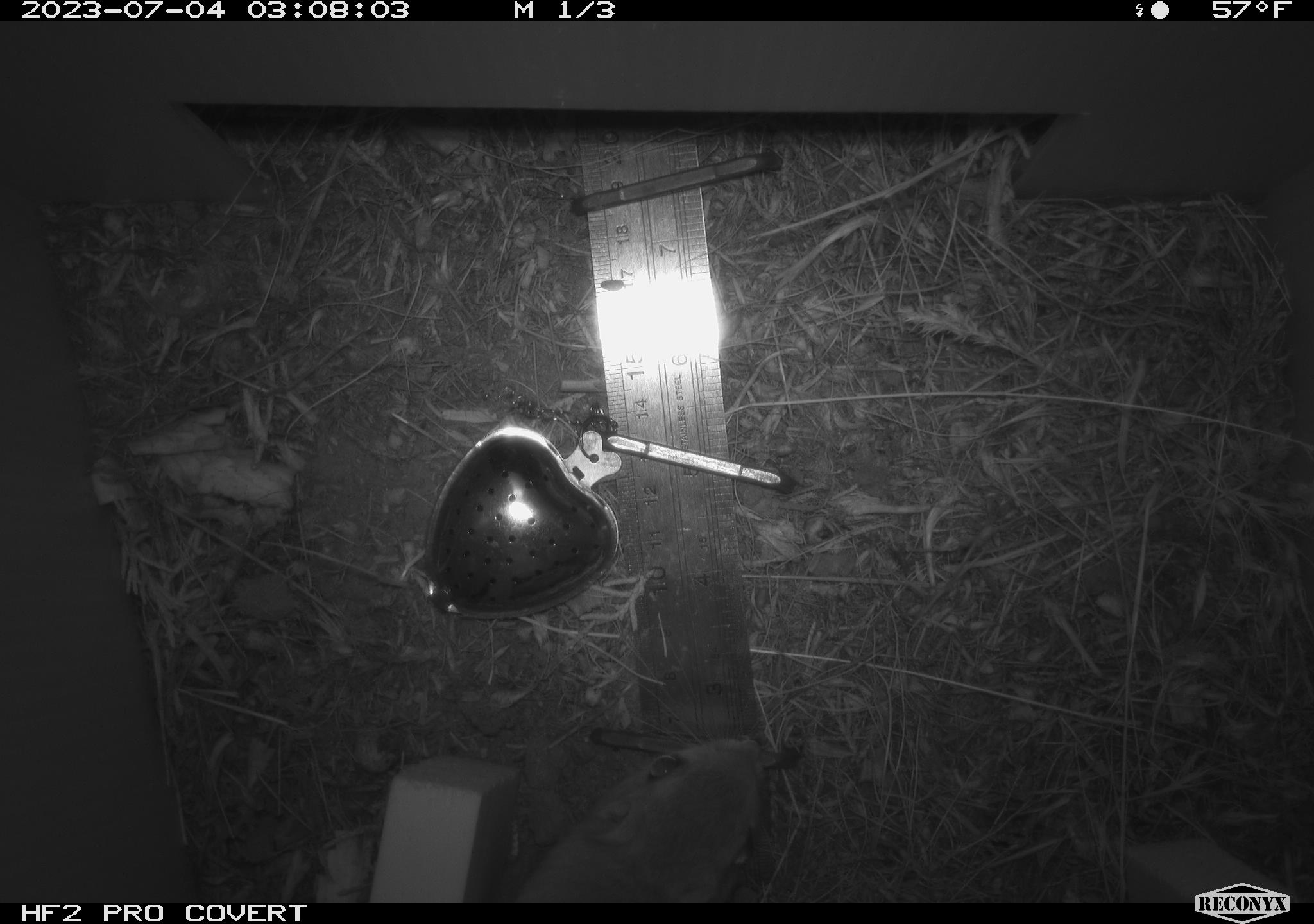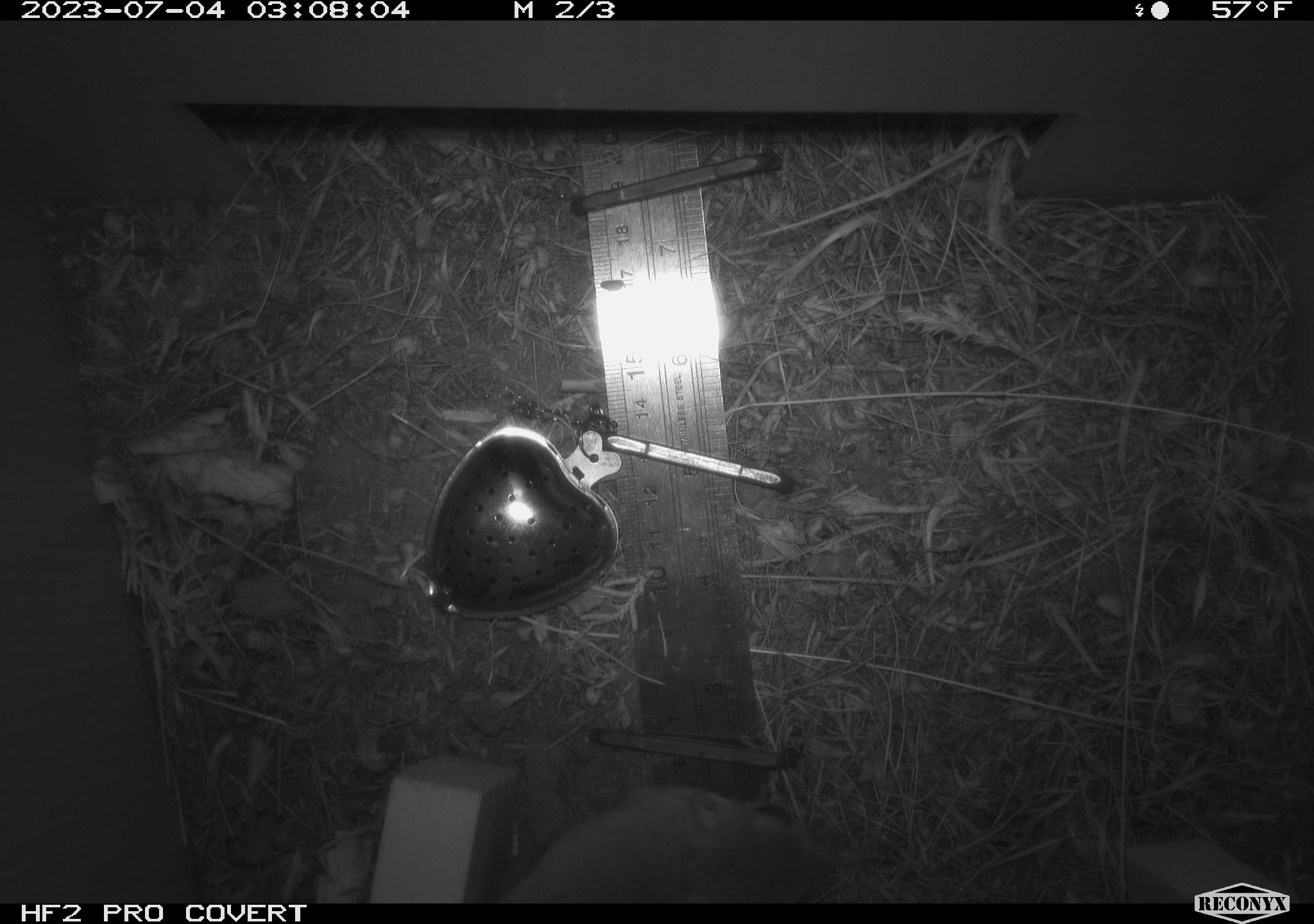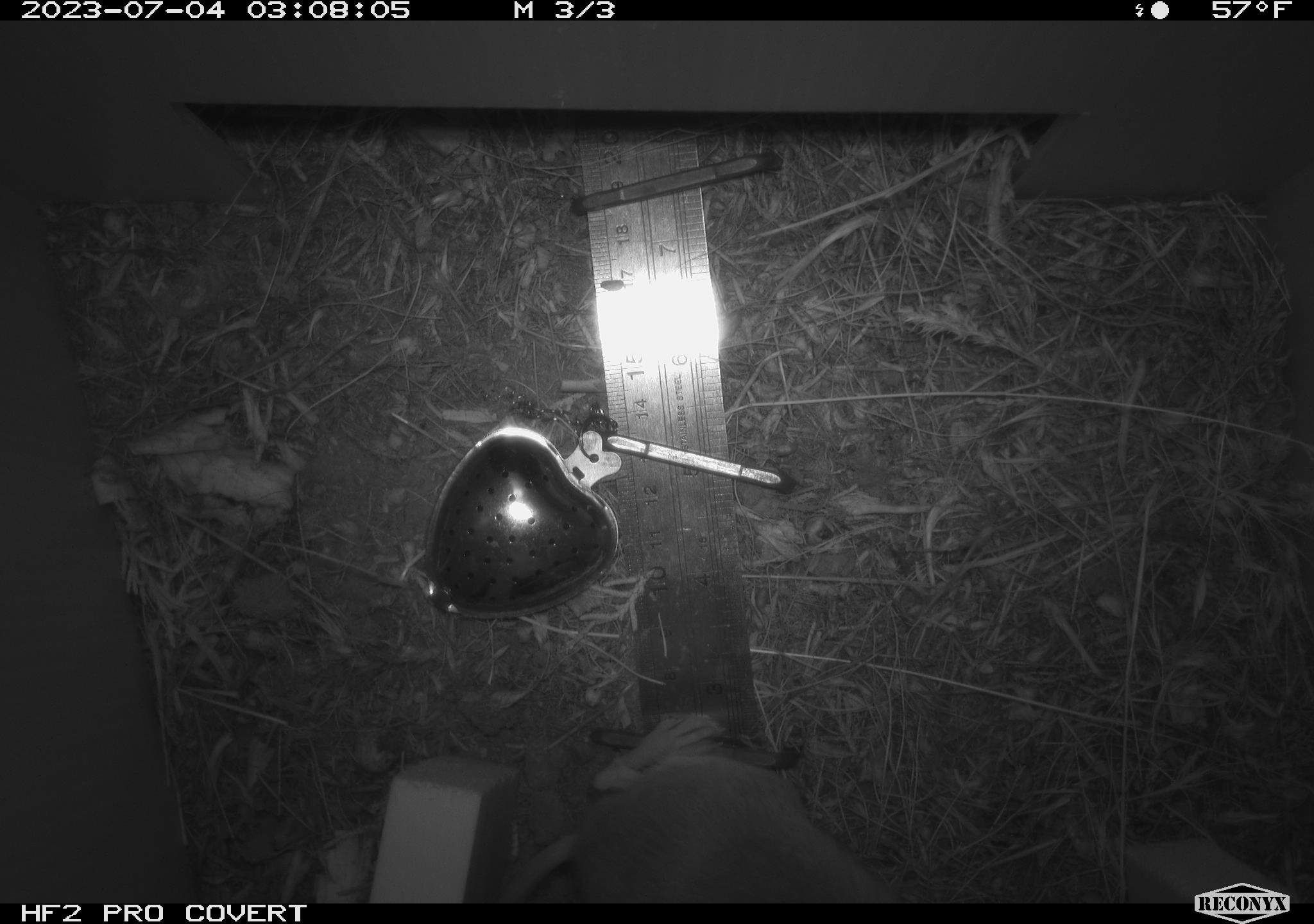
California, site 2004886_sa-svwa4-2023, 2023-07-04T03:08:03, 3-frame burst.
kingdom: Animalia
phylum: Chordata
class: Mammalia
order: Rodentia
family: Heteromyidae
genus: Dipodomys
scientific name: Dipodomys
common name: kangaroo rats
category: dipodomys species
Dipodomys species (kangaroo rats) (Dipodomys).